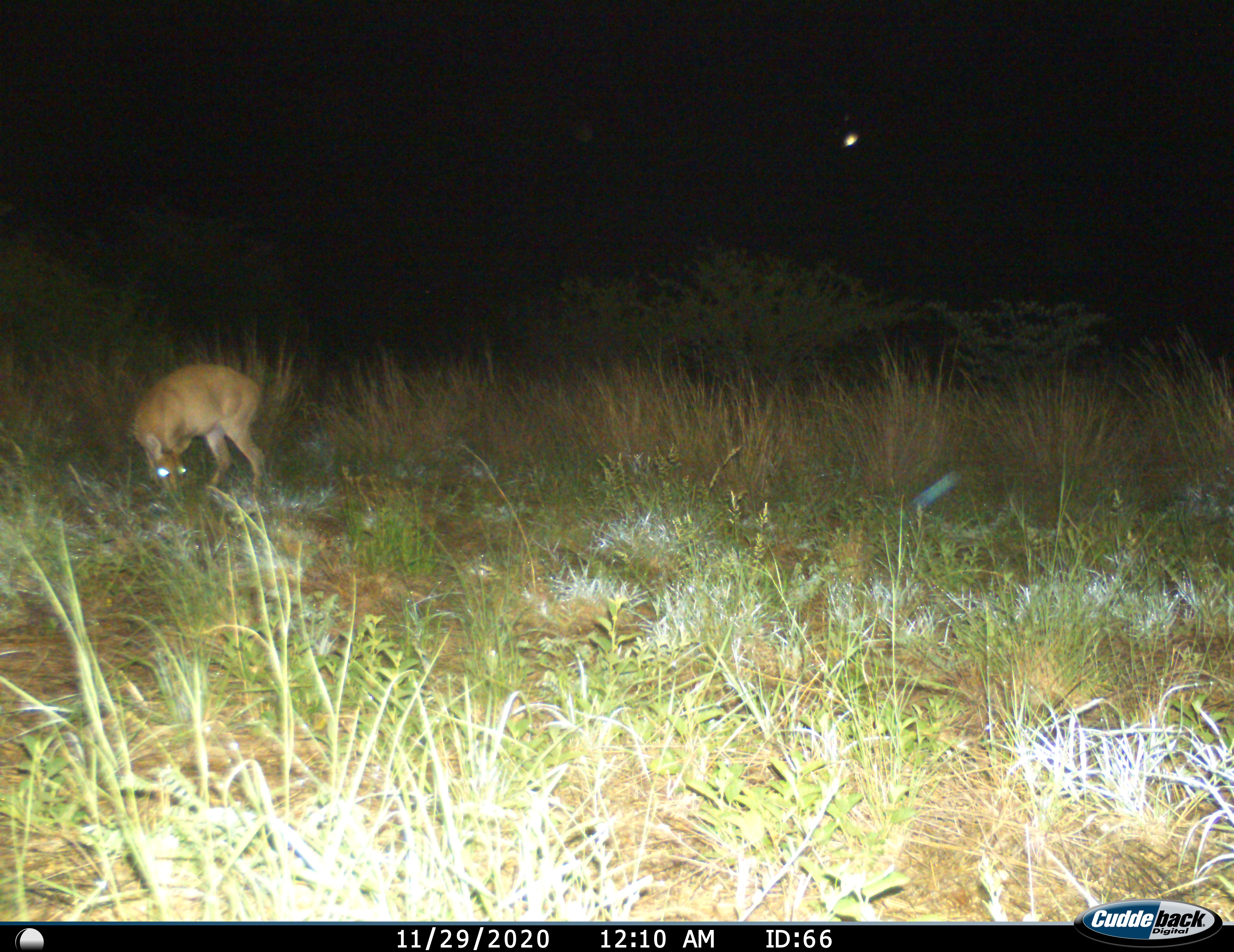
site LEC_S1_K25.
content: unidentified animal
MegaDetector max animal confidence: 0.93